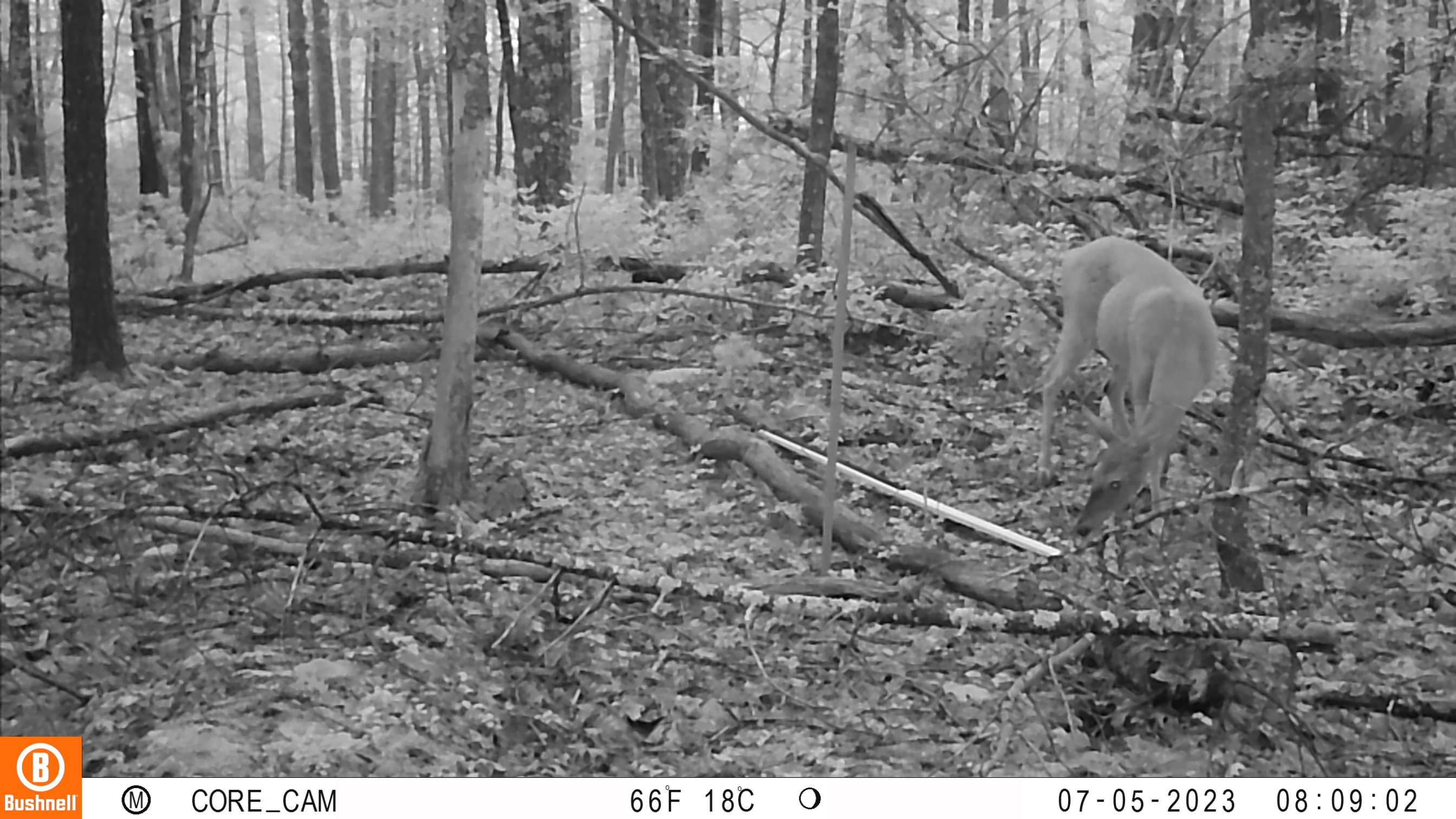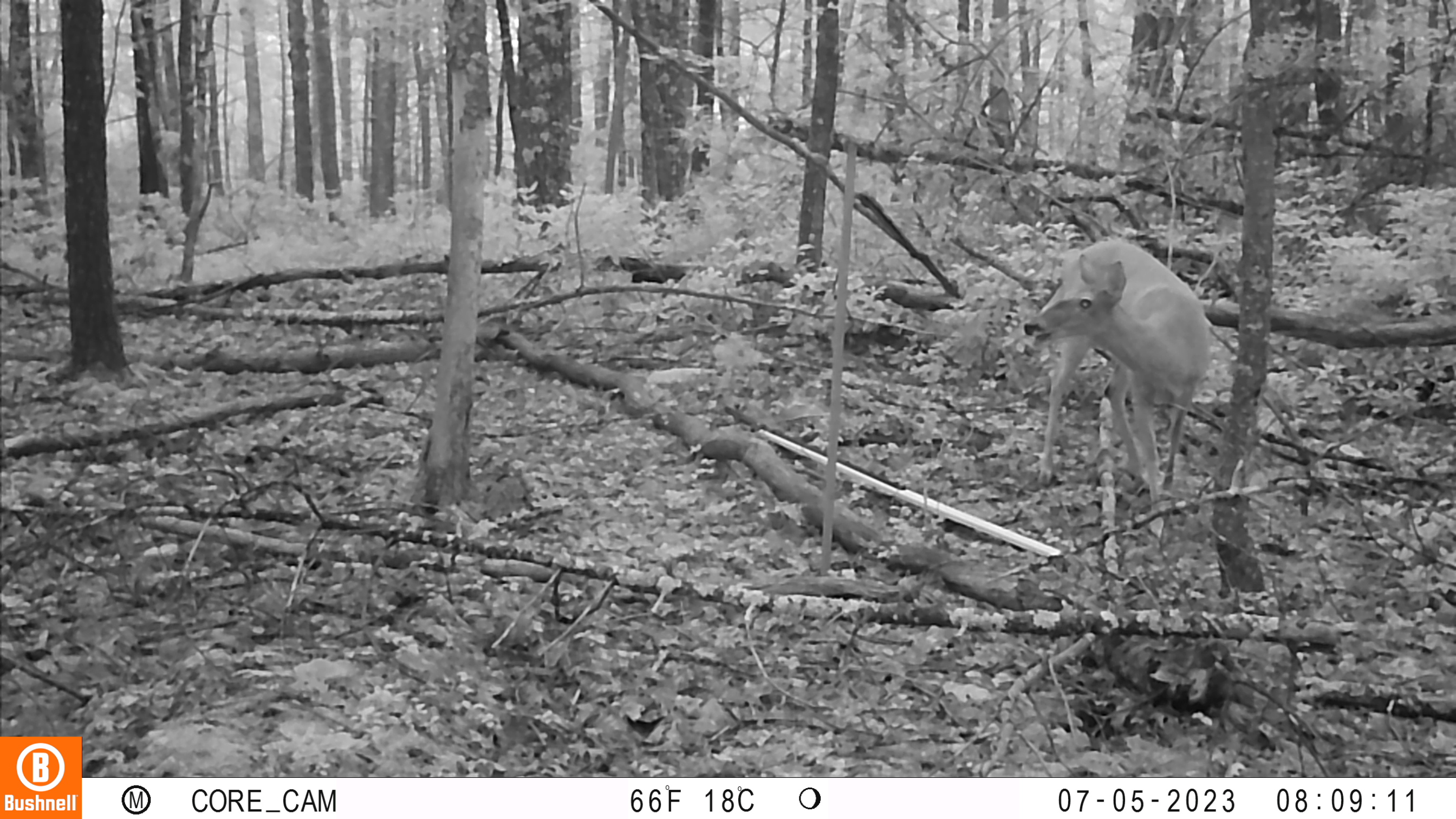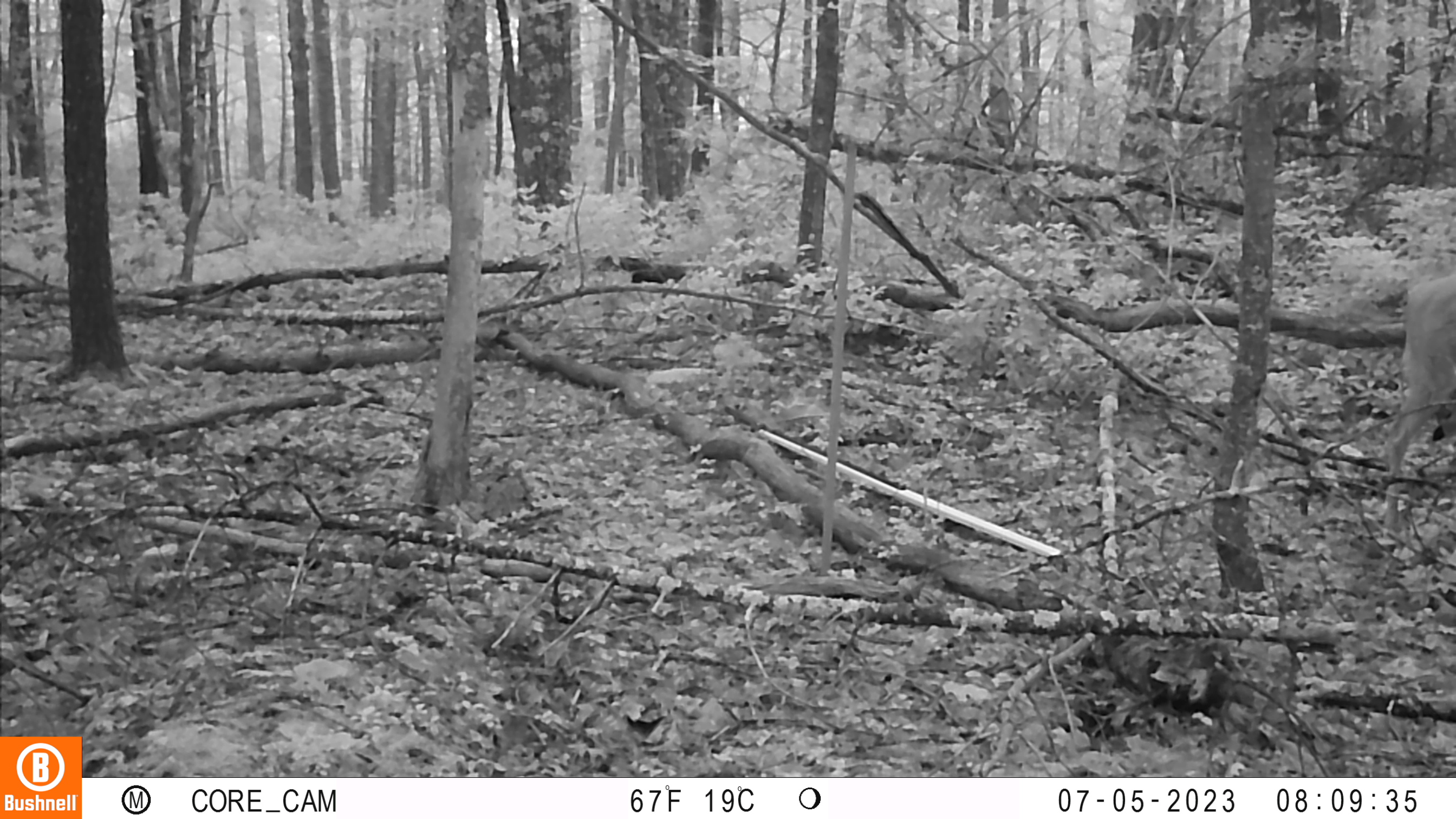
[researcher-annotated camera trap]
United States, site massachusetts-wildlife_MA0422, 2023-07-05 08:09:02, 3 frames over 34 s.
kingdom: Animalia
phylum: Chordata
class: Mammalia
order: Artiodactyla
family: Cervidae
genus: Odocoileus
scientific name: Odocoileus virginianus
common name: white-tailed deer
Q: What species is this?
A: White-tailed deer (Odocoileus virginianus).